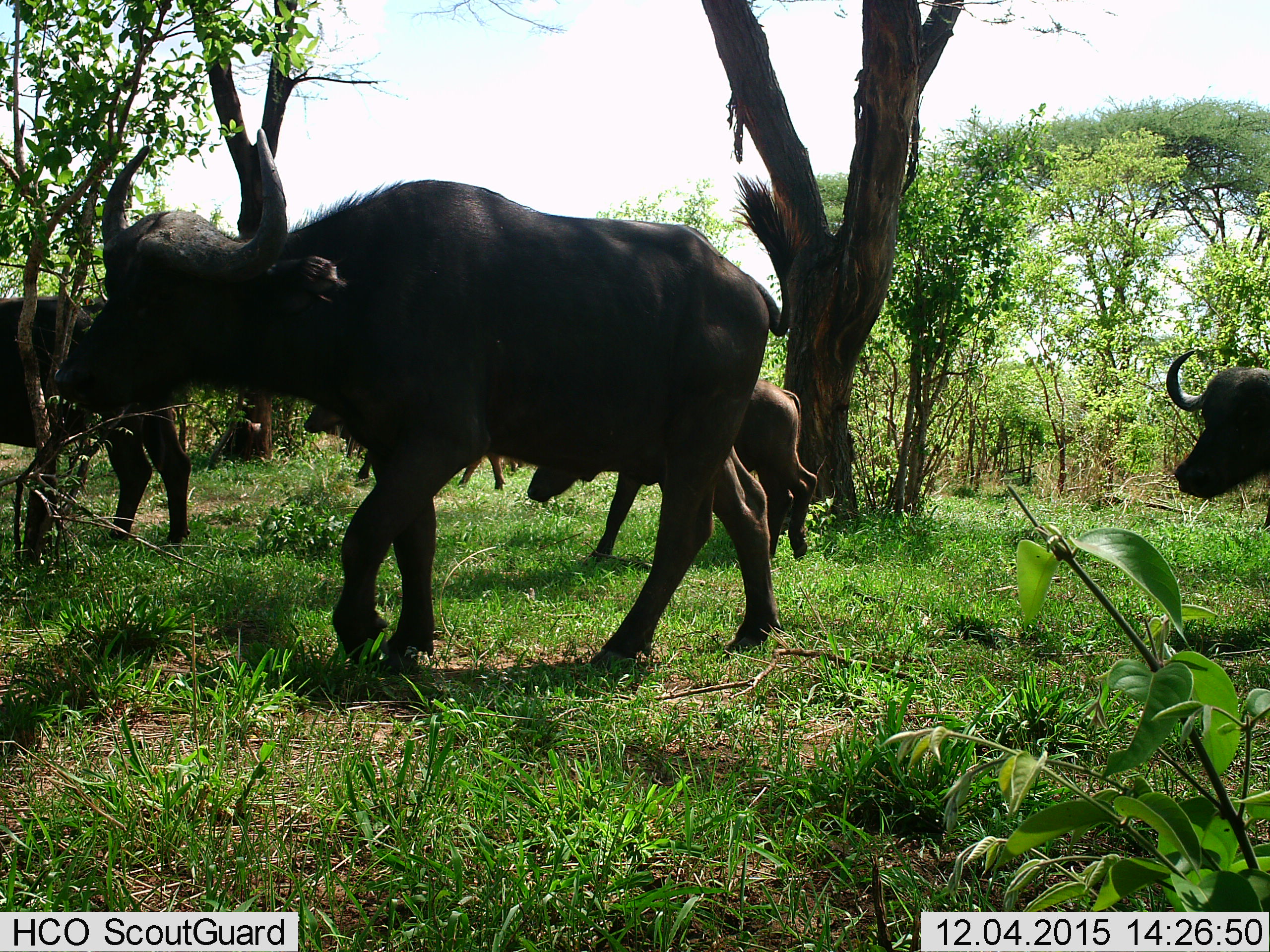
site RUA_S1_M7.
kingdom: Animalia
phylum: Chordata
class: Mammalia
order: Artiodactyla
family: Bovidae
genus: Syncerus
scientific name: Syncerus caffer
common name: african buffalo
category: buffalo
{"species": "buffalo (african buffalo) (Syncerus caffer)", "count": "5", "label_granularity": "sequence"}